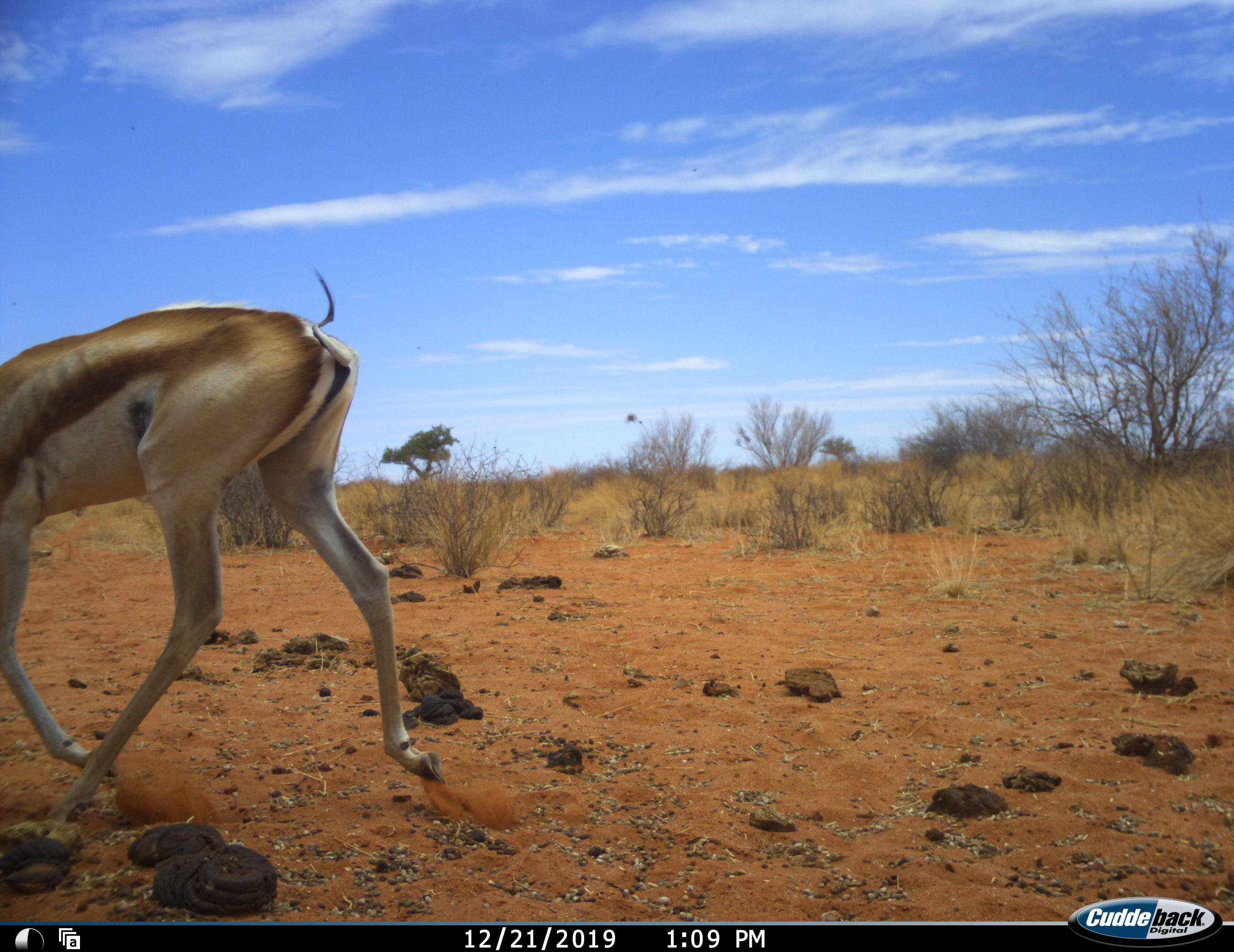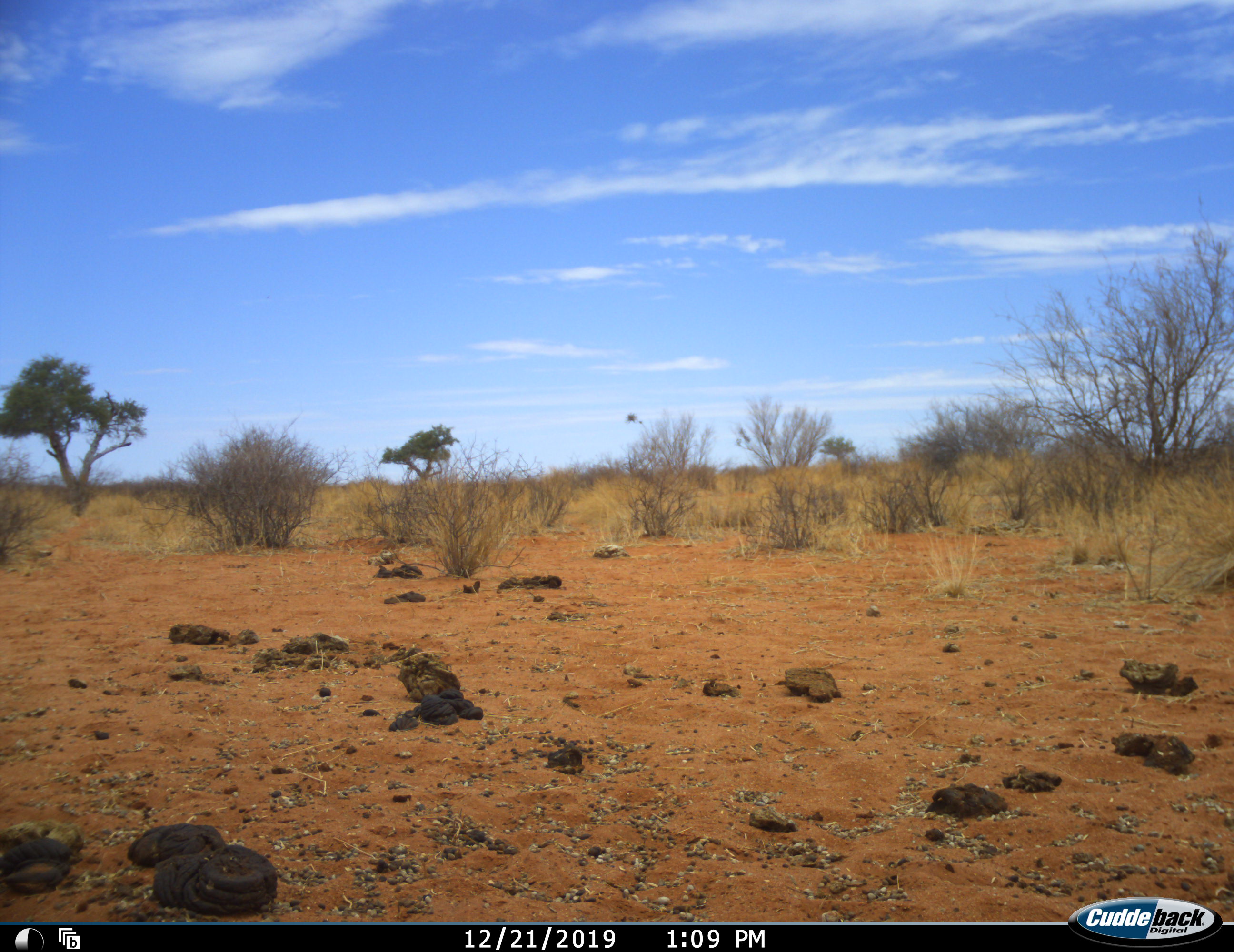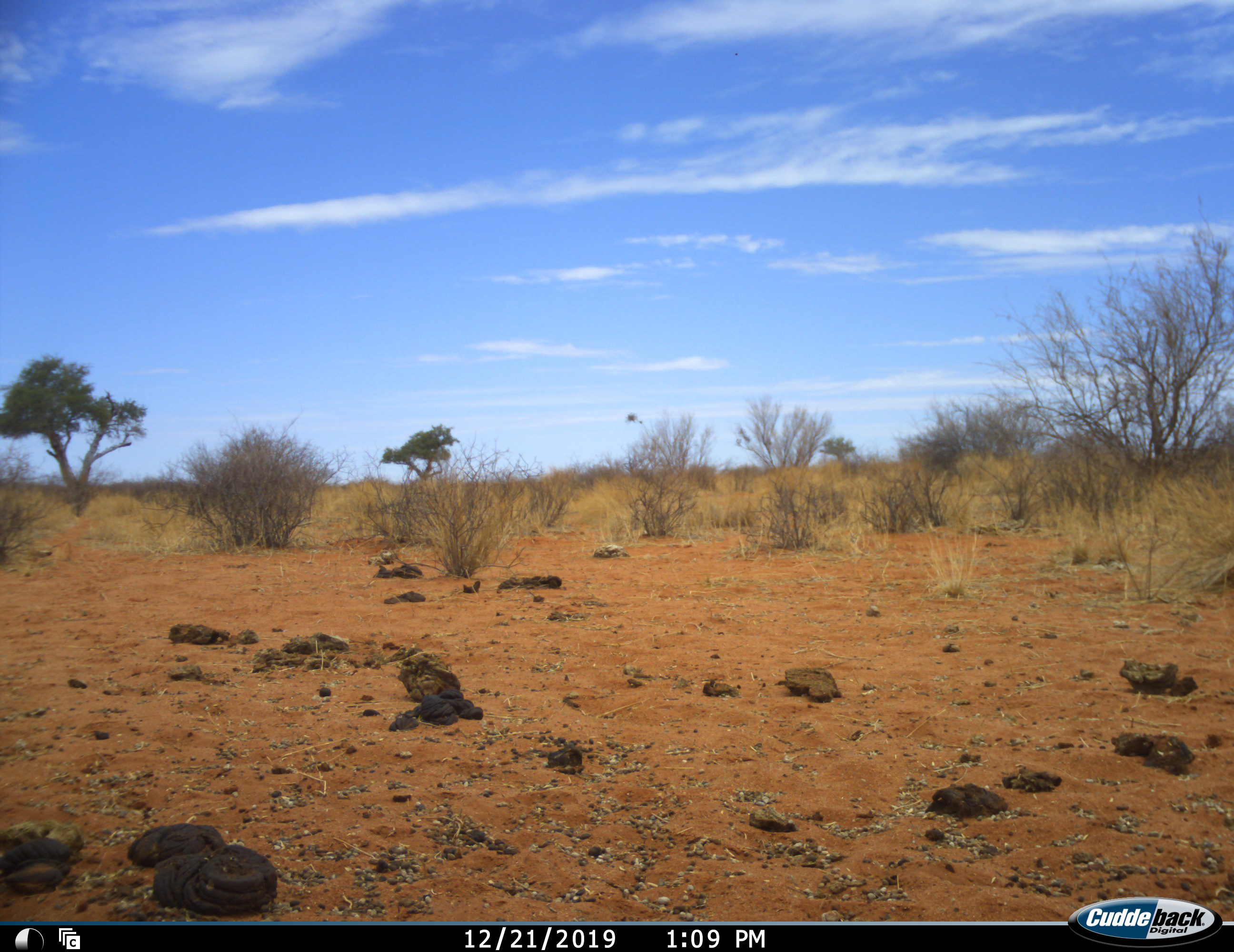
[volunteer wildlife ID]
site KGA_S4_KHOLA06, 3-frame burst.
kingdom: Animalia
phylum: Chordata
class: Mammalia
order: Artiodactyla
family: Bovidae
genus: Antidorcas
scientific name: Antidorcas marsupialis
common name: springbok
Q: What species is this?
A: Springbok (Antidorcas marsupialis).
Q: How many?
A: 1.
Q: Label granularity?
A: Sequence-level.